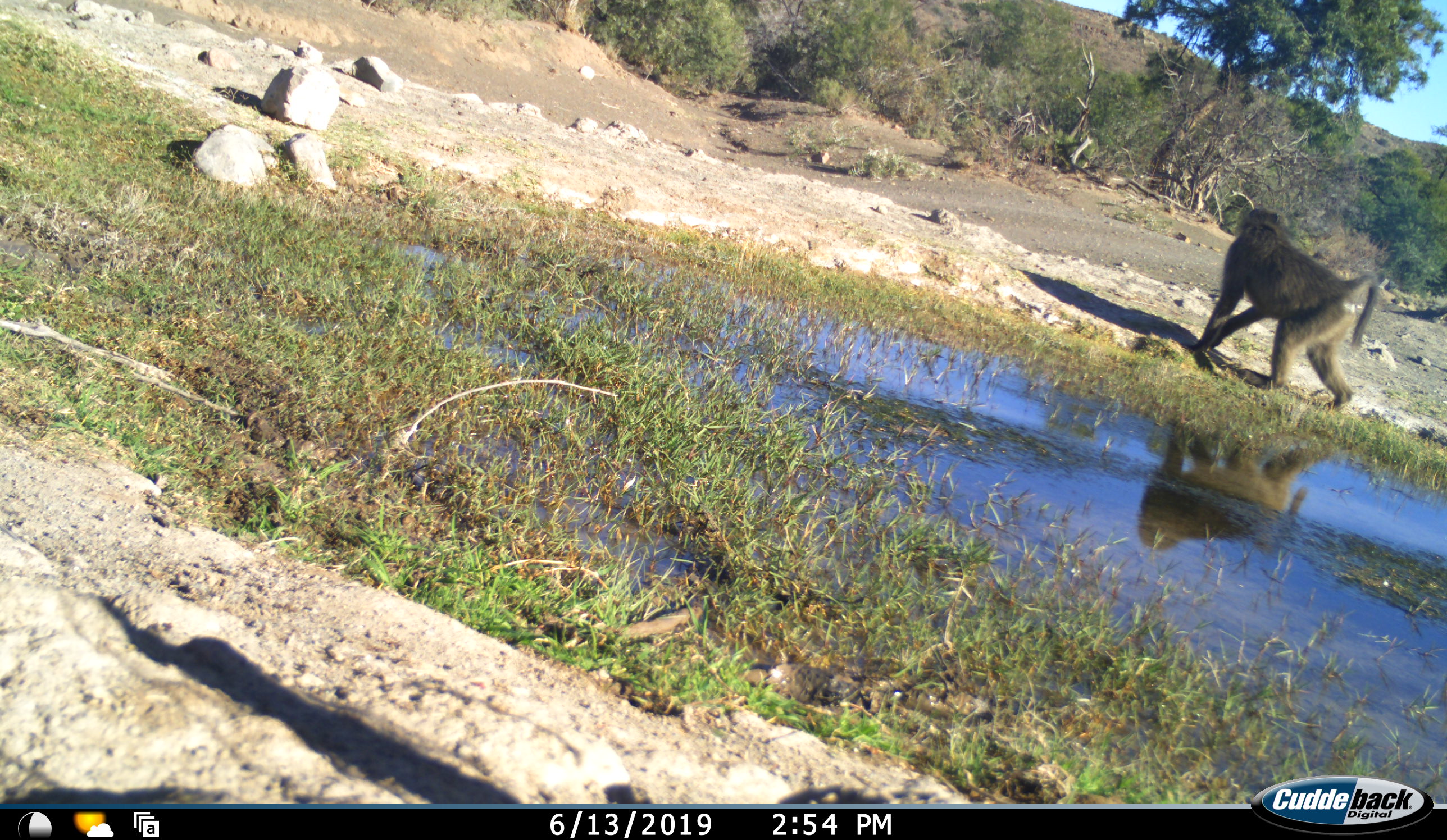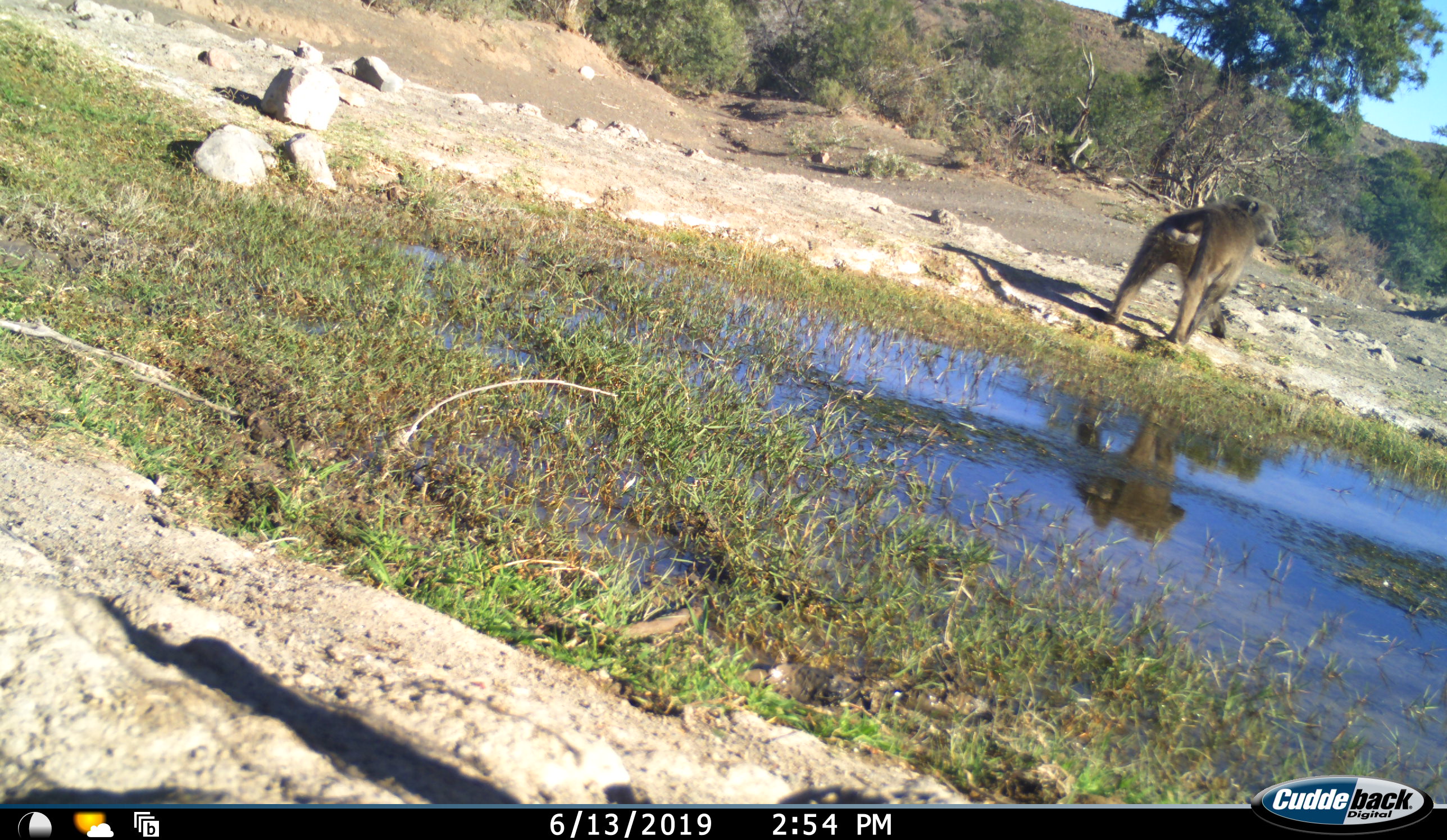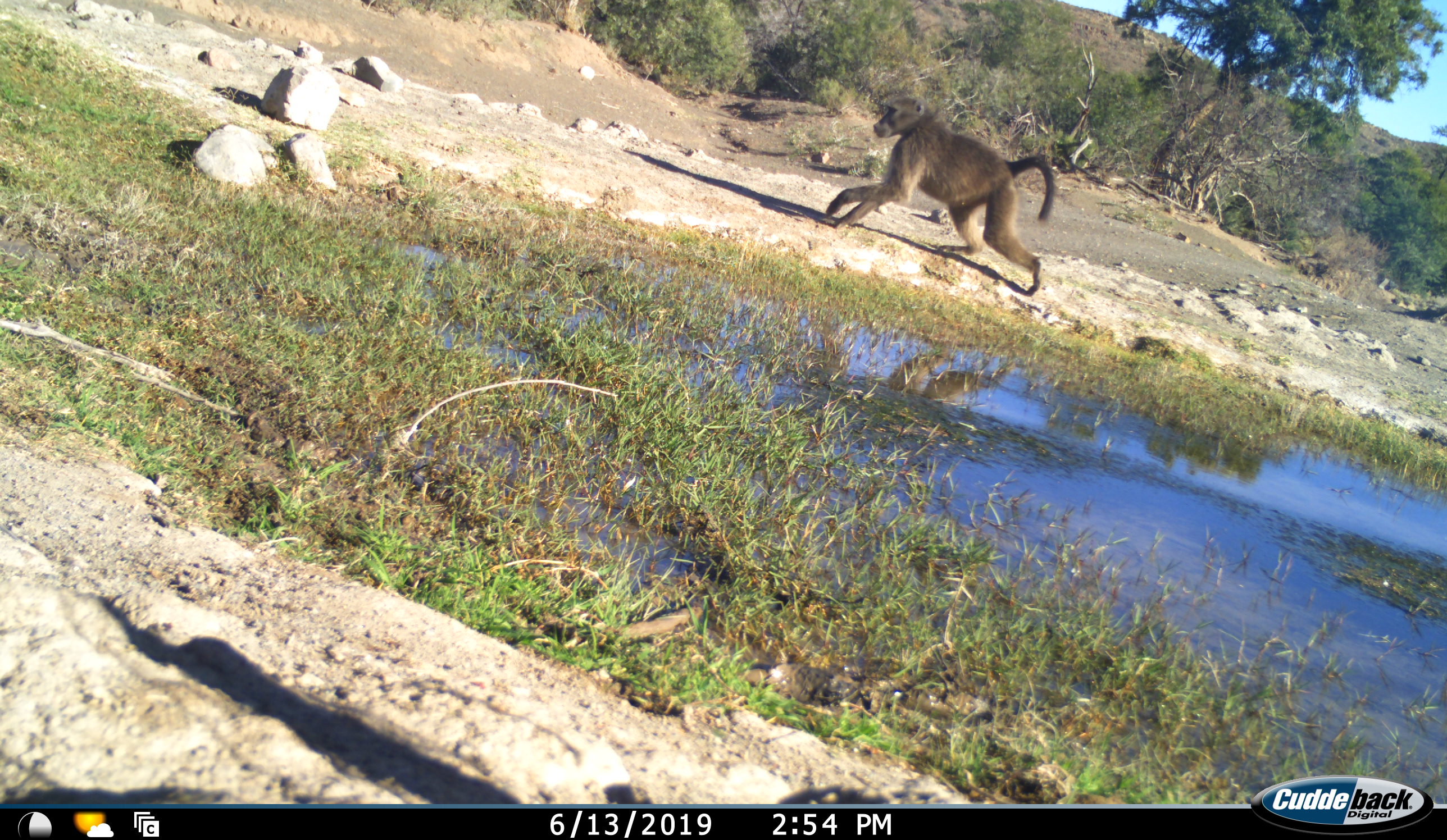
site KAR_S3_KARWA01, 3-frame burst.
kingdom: Animalia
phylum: Chordata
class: Mammalia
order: Primates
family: Cercopithecidae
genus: Papio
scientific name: Papio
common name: baboon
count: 1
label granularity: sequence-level